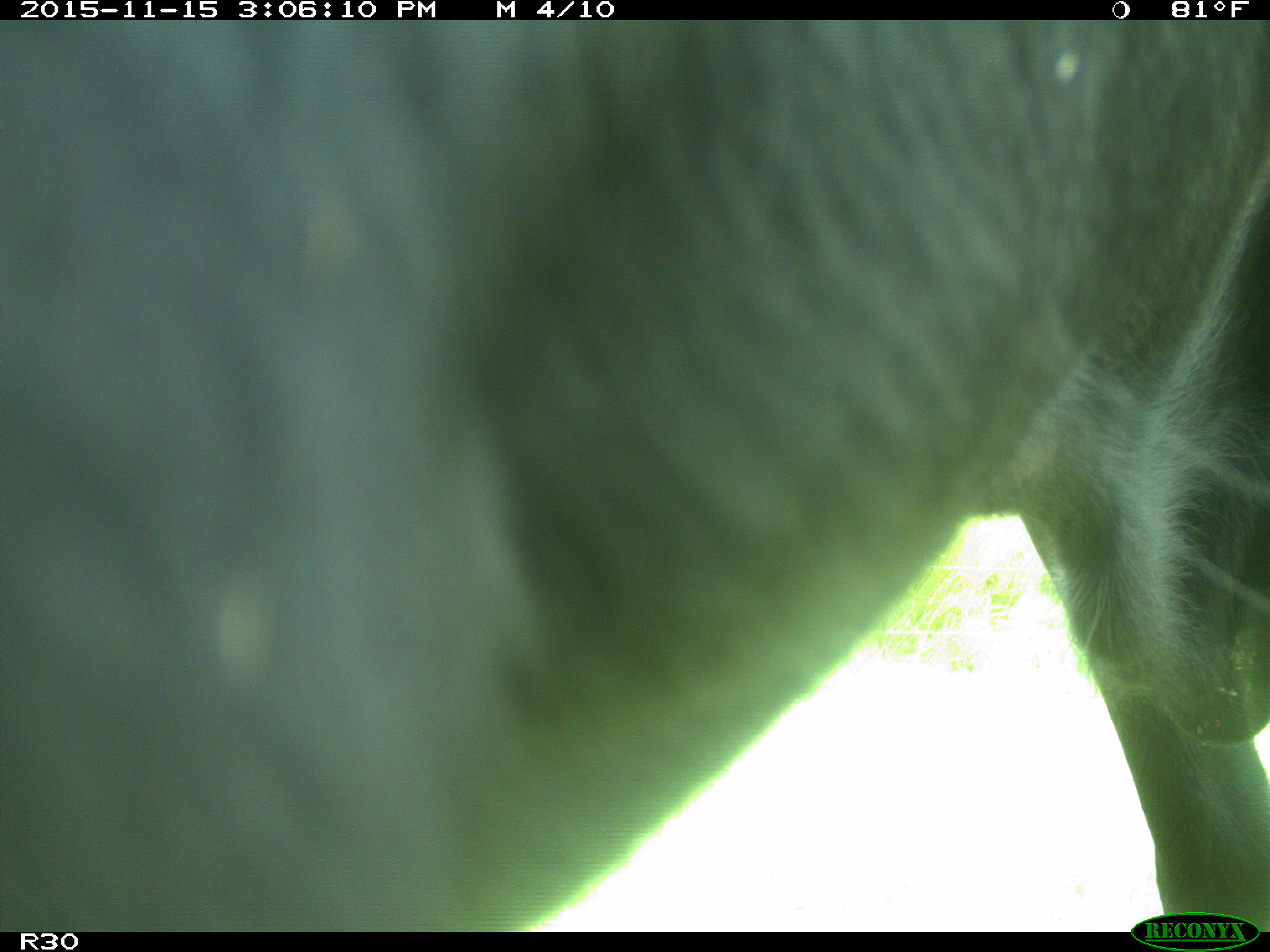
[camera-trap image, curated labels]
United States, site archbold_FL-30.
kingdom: Animalia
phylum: Chordata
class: Mammalia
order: Artiodactyla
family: Bovidae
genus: Bos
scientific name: Bos taurus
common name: domestic cow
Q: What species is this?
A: Bos taurus (domestic cow).